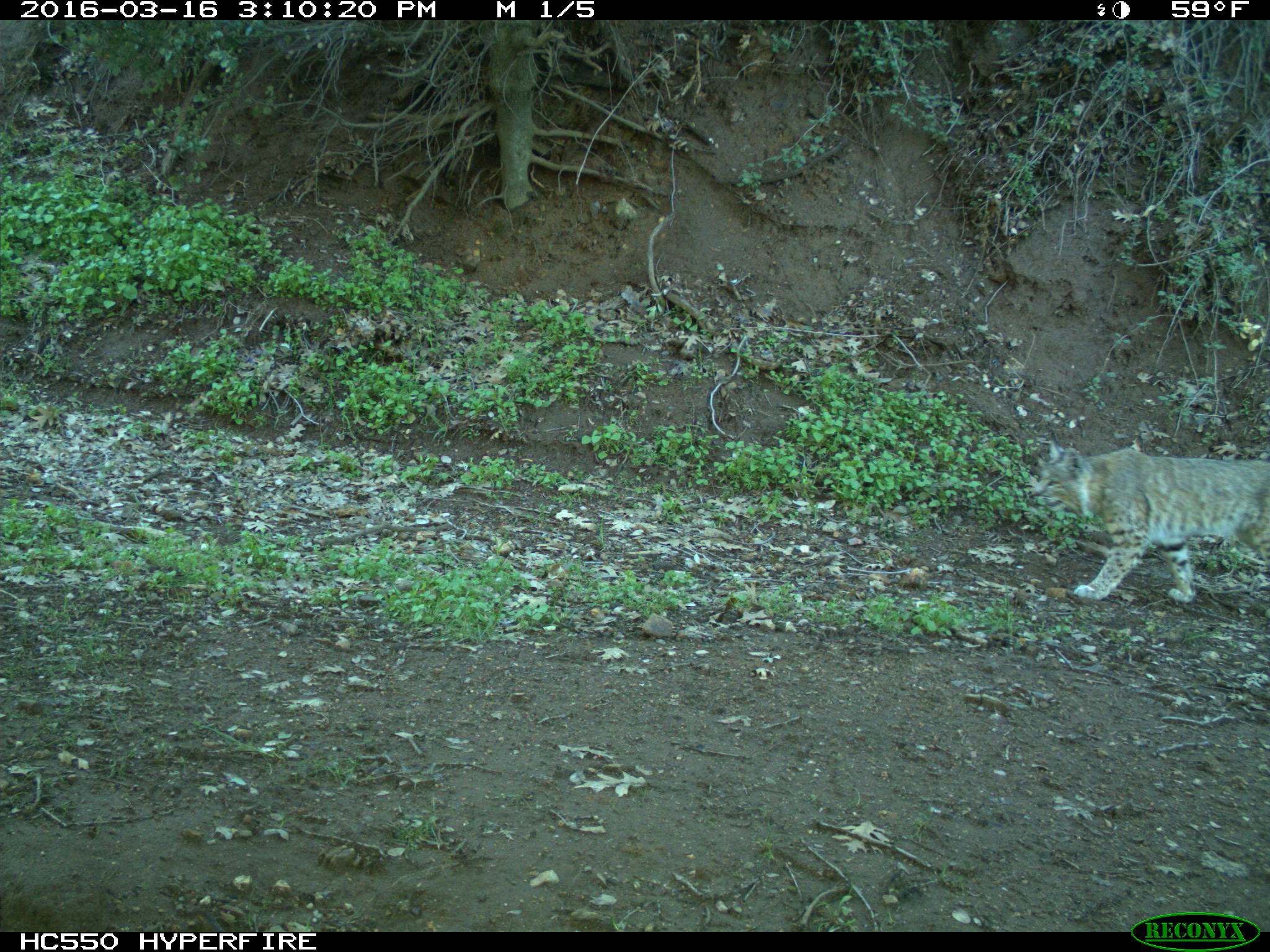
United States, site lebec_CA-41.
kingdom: Animalia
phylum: Chordata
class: Mammalia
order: Carnivora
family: Felidae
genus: Lynx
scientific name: Lynx rufus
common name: bobcat